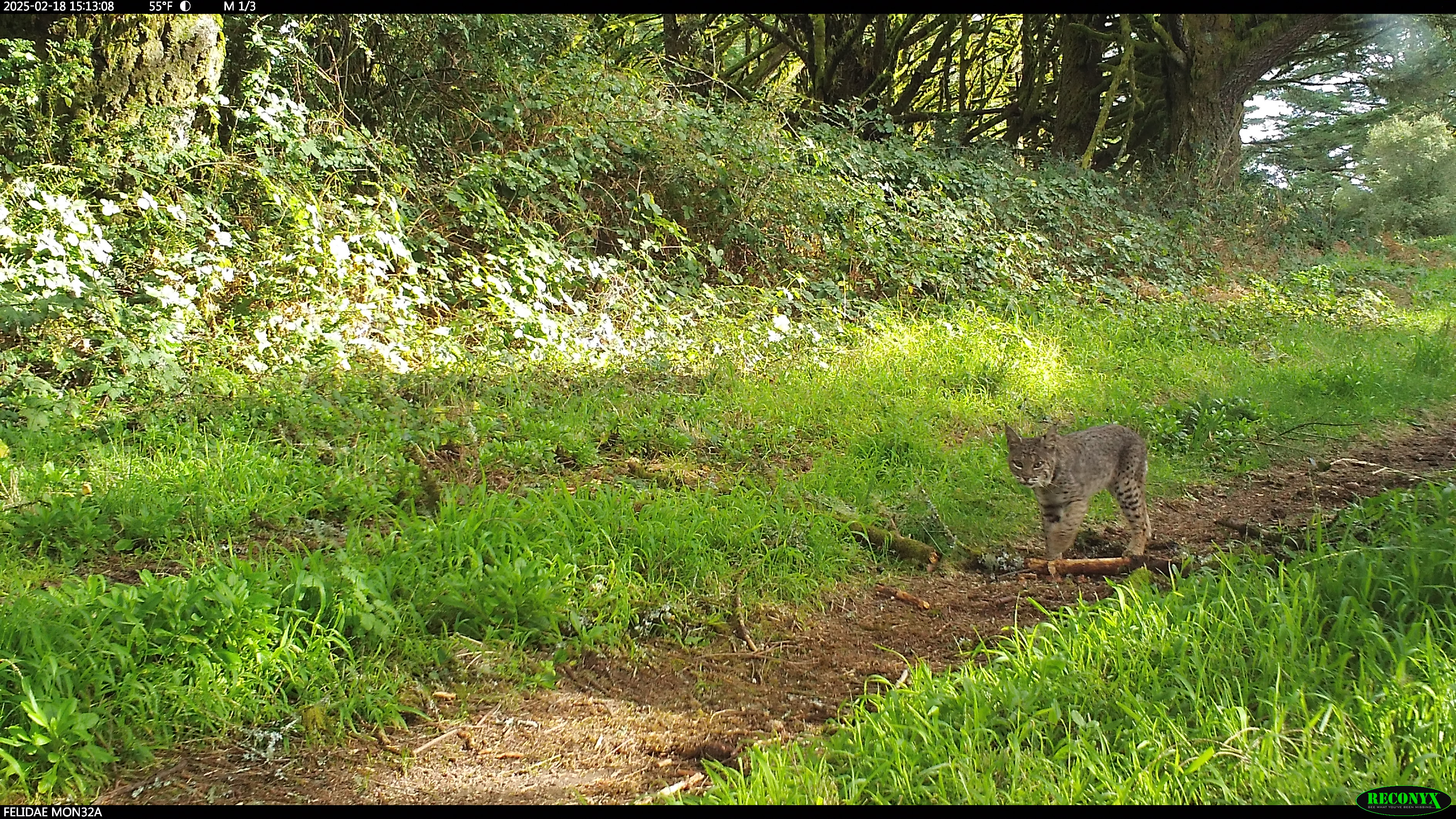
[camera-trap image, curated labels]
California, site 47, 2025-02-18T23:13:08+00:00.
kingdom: Animalia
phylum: Chordata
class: Mammalia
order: Carnivora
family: Felidae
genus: Lynx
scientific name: Lynx rufus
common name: bobcat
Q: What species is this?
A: Bobcat (Lynx rufus).